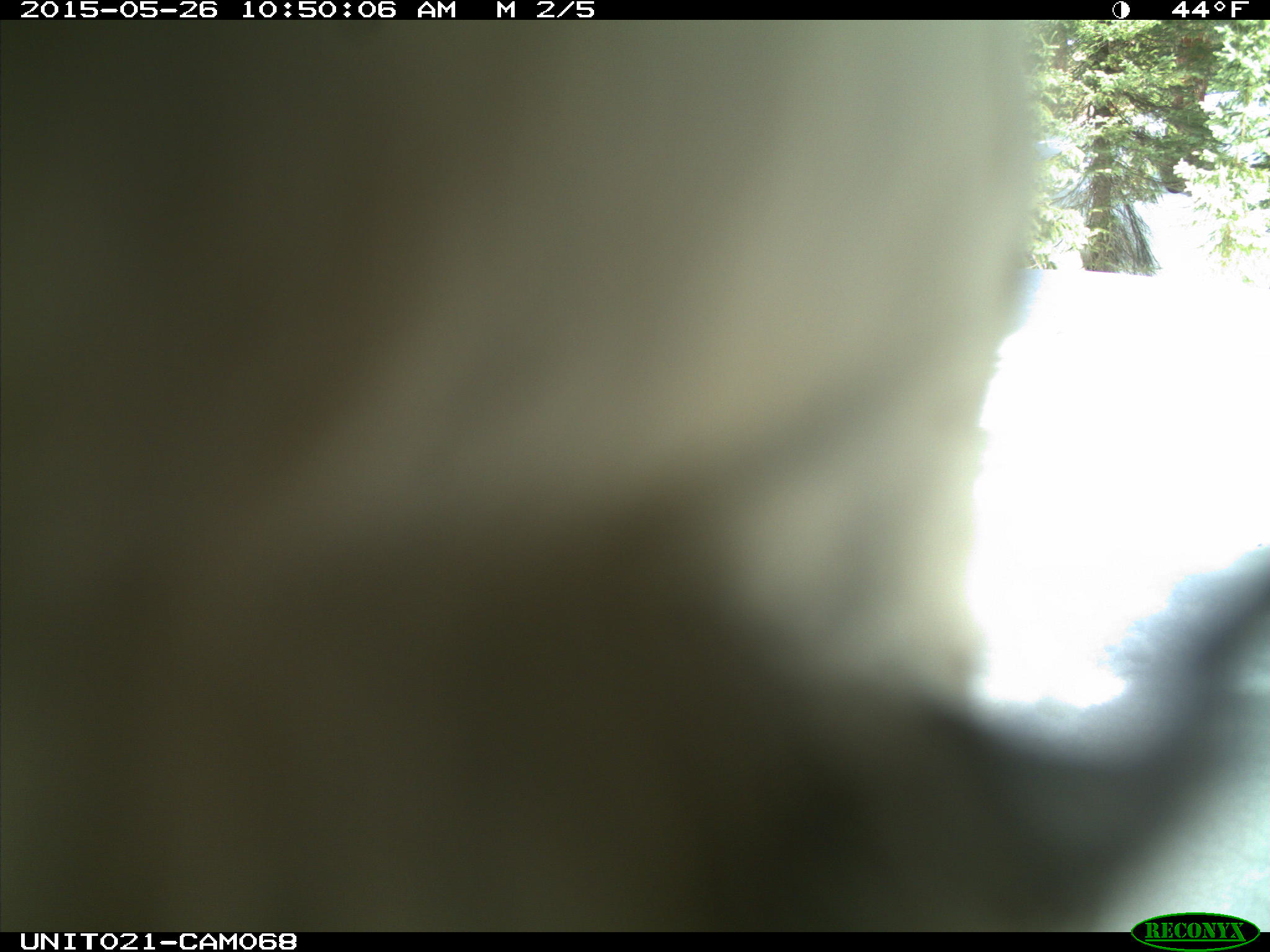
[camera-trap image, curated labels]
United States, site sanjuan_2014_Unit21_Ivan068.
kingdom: Animalia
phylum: Chordata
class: Aves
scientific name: Aves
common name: birds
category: unidentified bird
Unidentified bird (birds) (Aves).